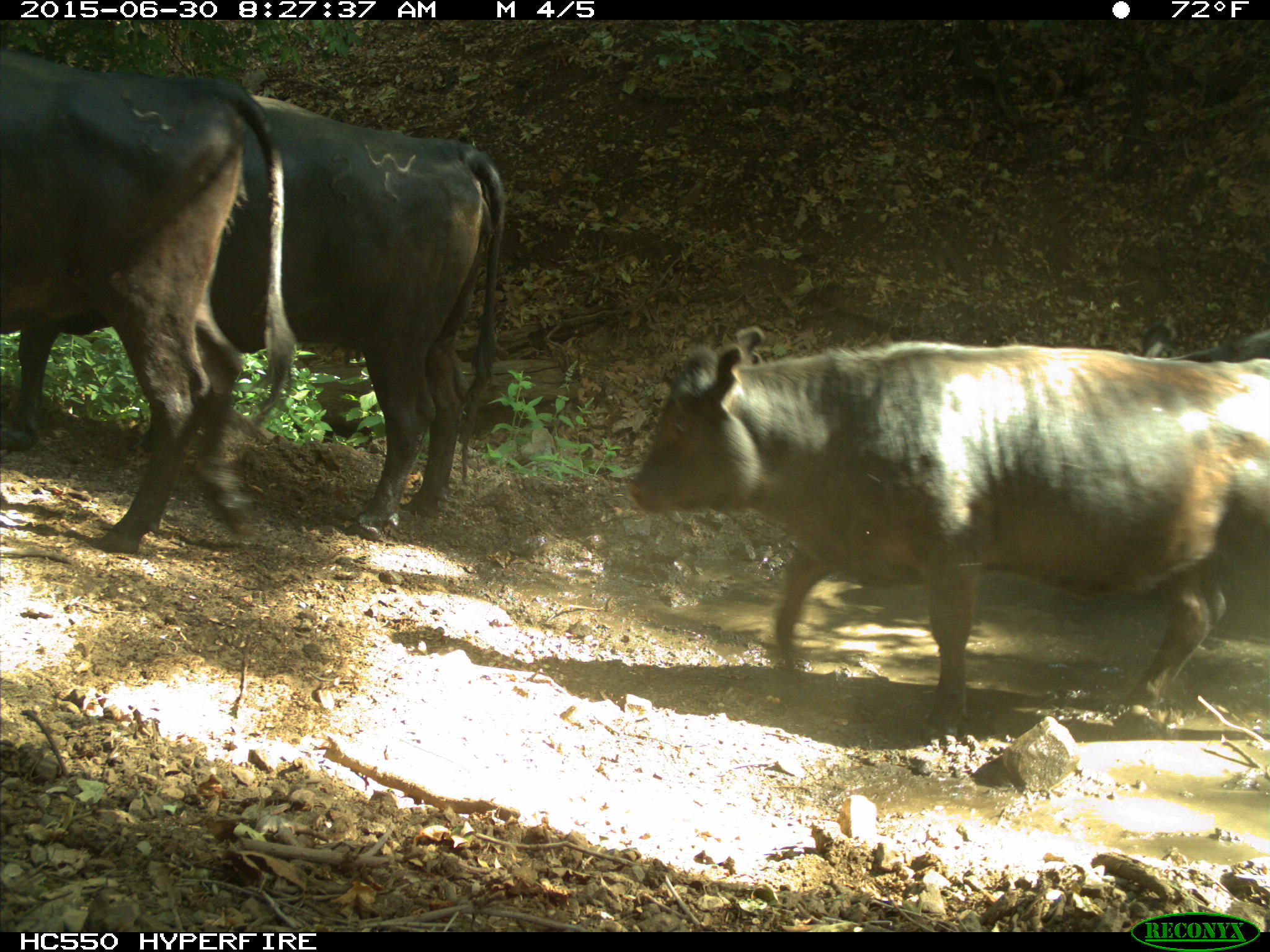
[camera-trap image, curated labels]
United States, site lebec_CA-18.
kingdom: Animalia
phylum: Chordata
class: Mammalia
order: Artiodactyla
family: Bovidae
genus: Bos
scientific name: Bos taurus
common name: domestic cow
Bos taurus (domestic cow).